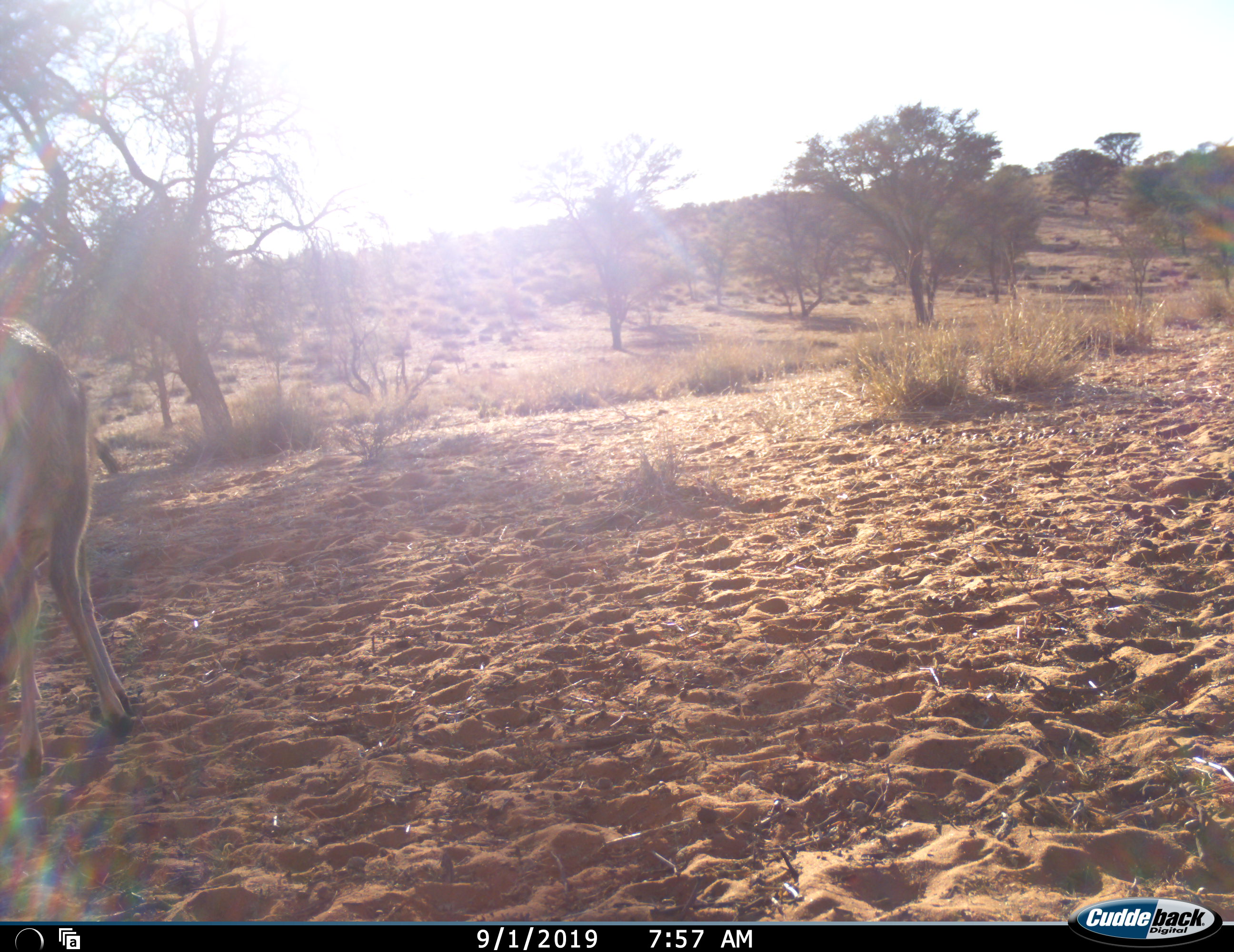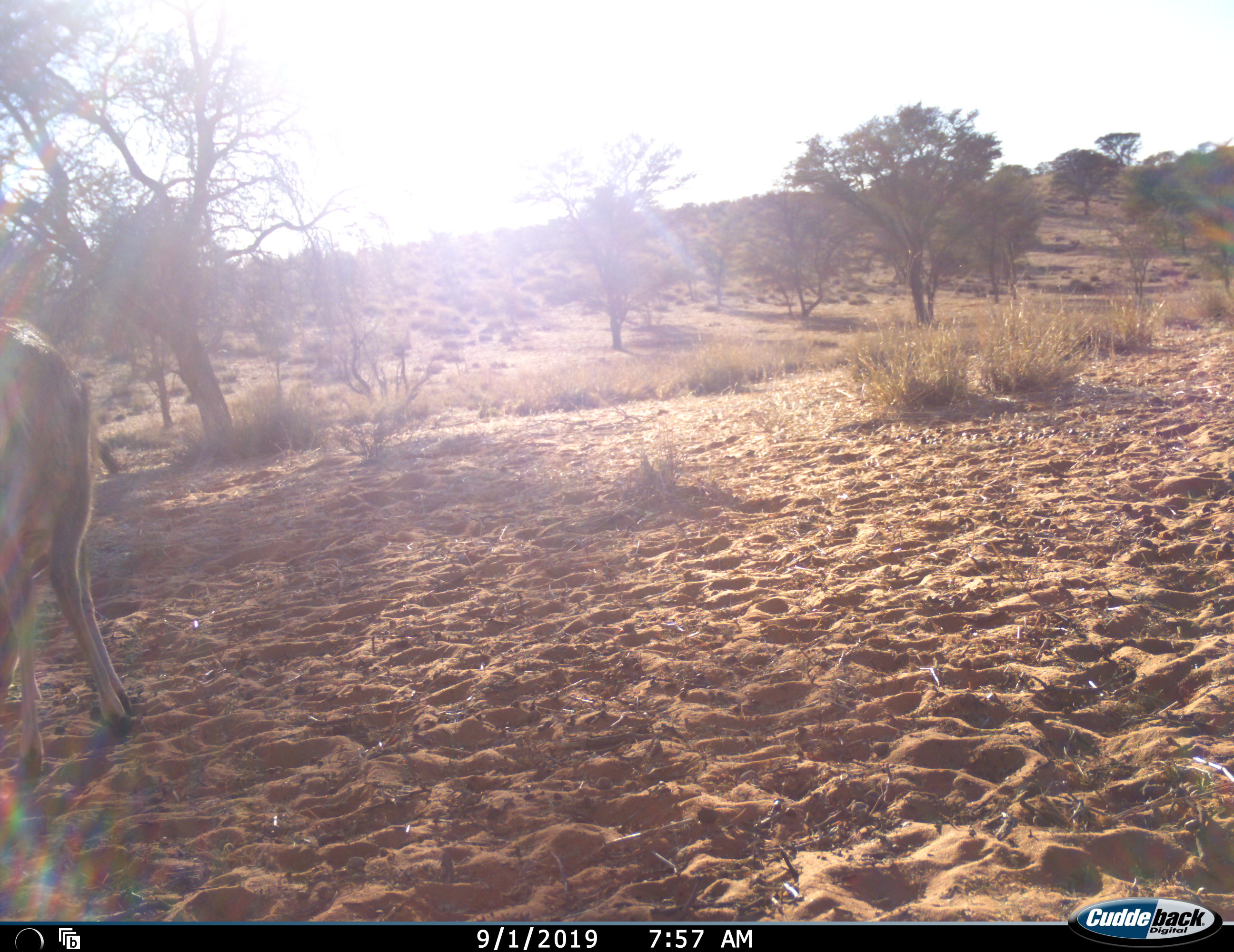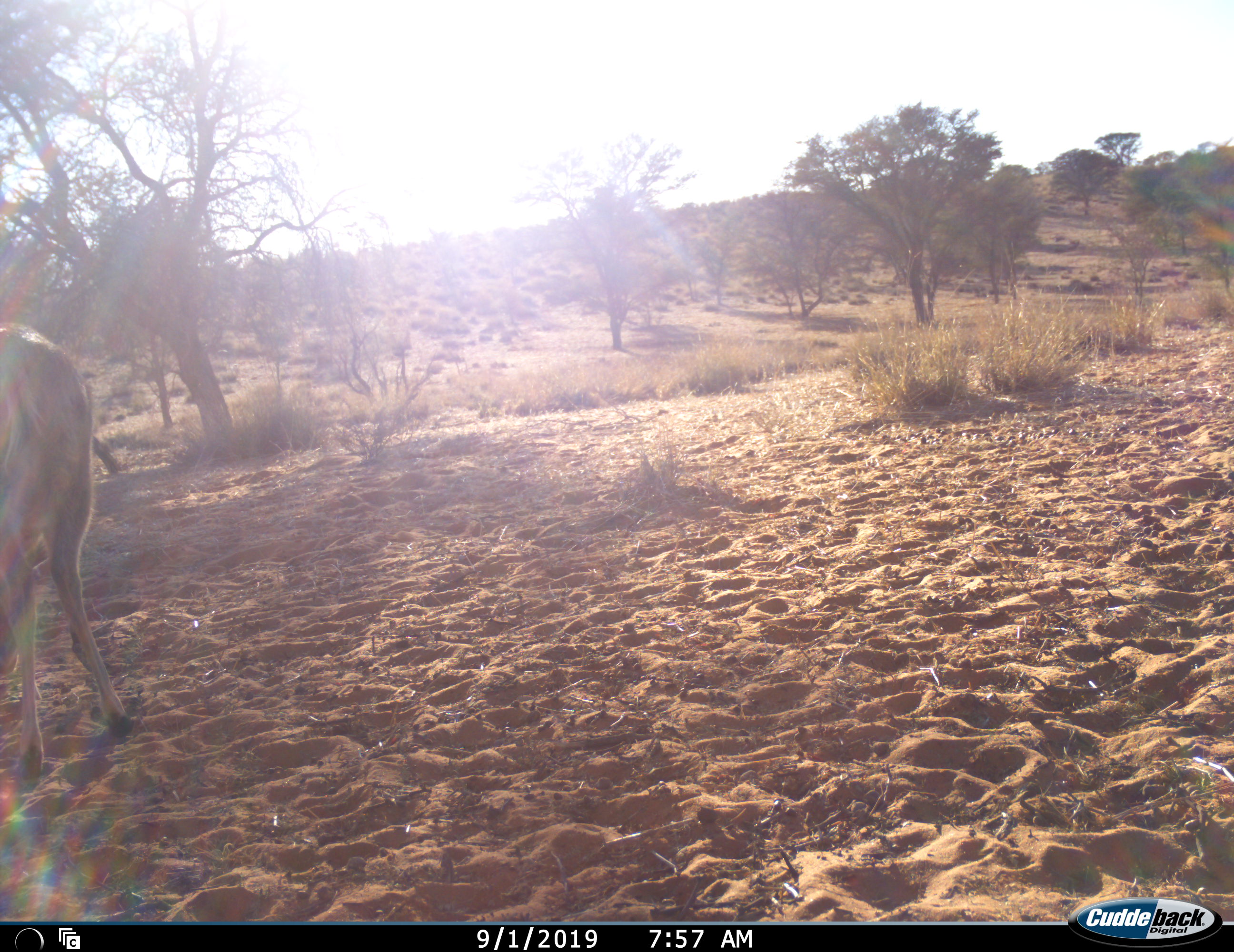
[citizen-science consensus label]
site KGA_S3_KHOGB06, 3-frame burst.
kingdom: Animalia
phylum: Chordata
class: Mammalia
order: Artiodactyla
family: Bovidae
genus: Sylvicapra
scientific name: Sylvicapra grimmia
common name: common duiker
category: duikercommongrey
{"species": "duikercommongrey (common duiker) (Sylvicapra grimmia)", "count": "1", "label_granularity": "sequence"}